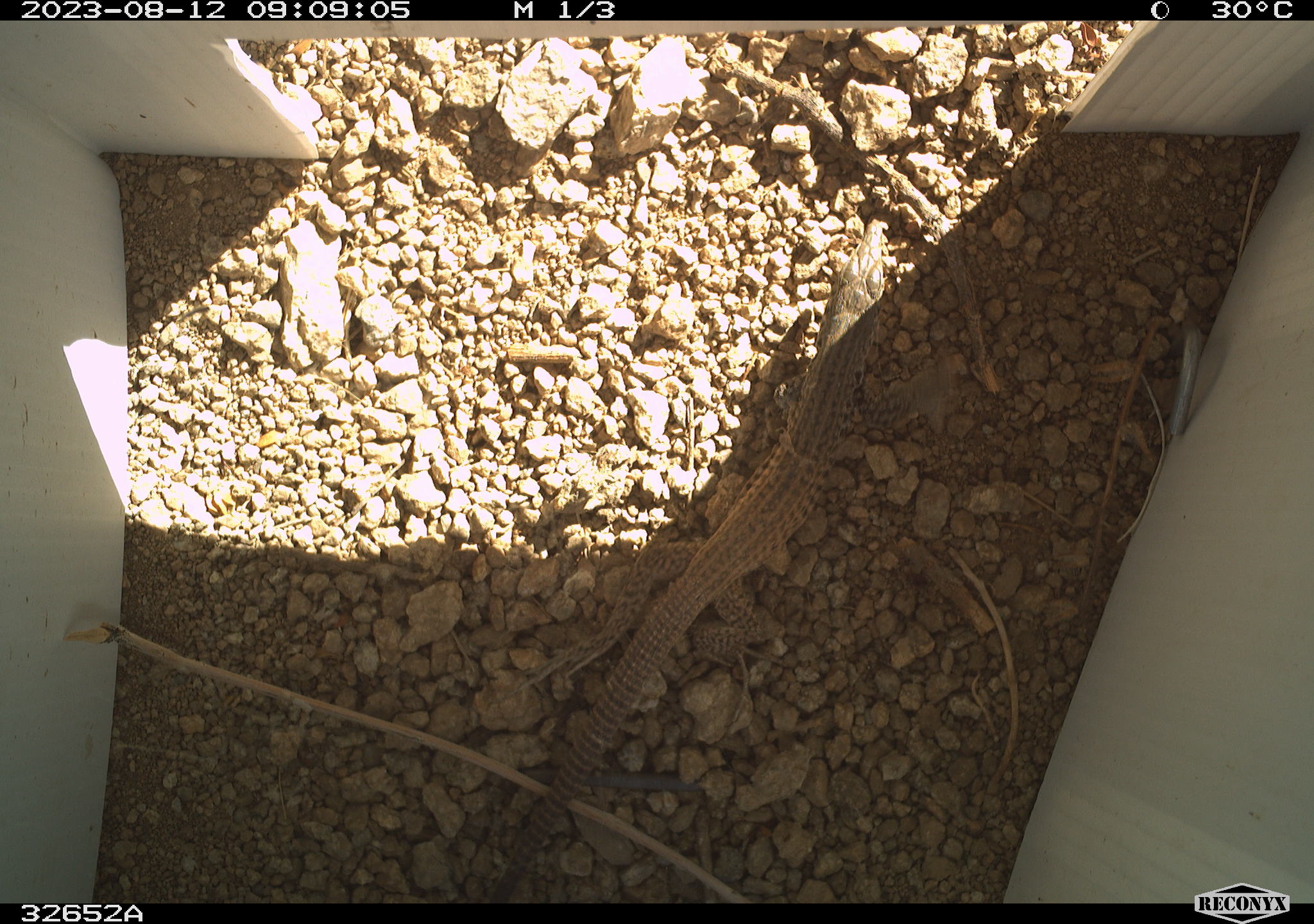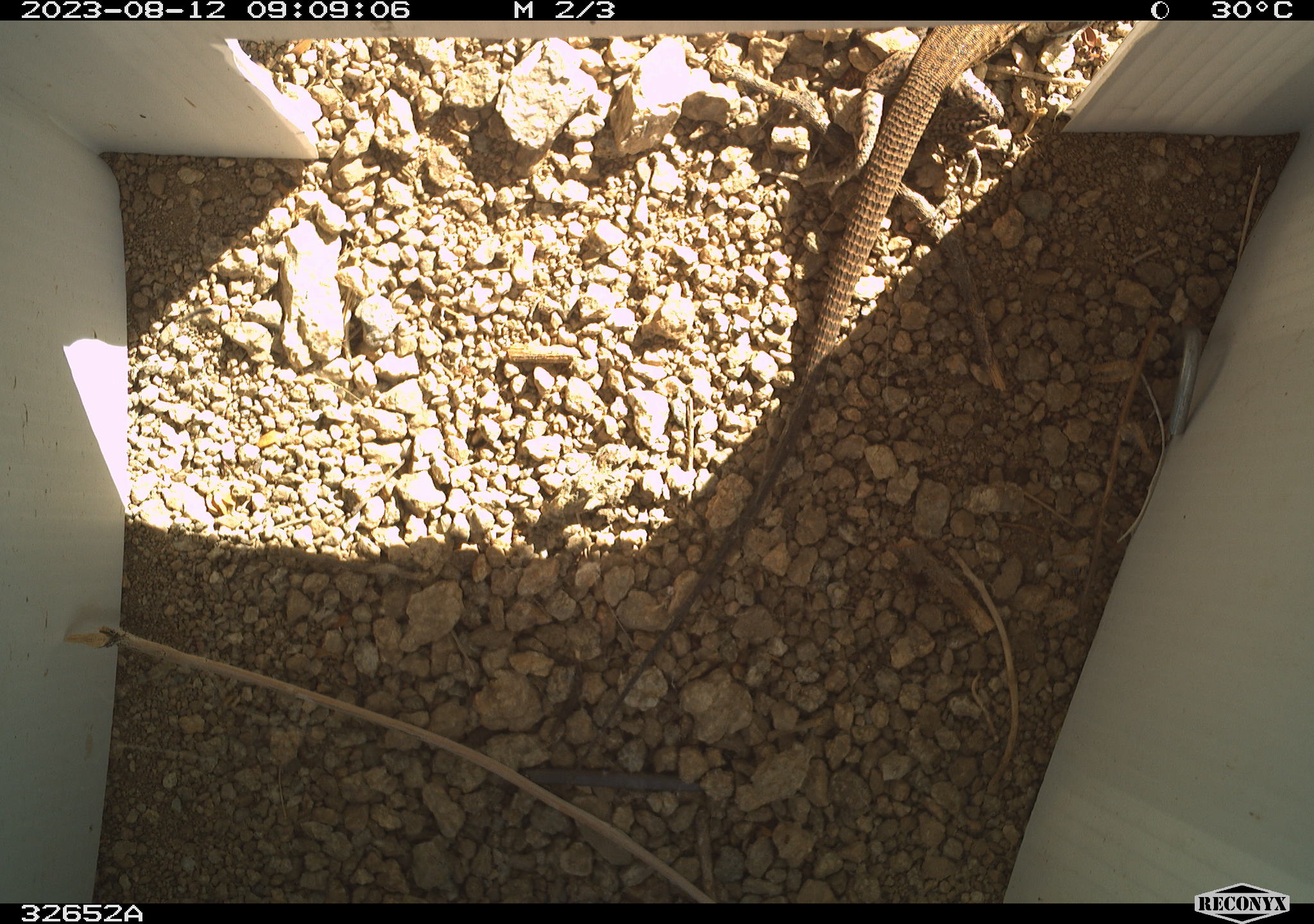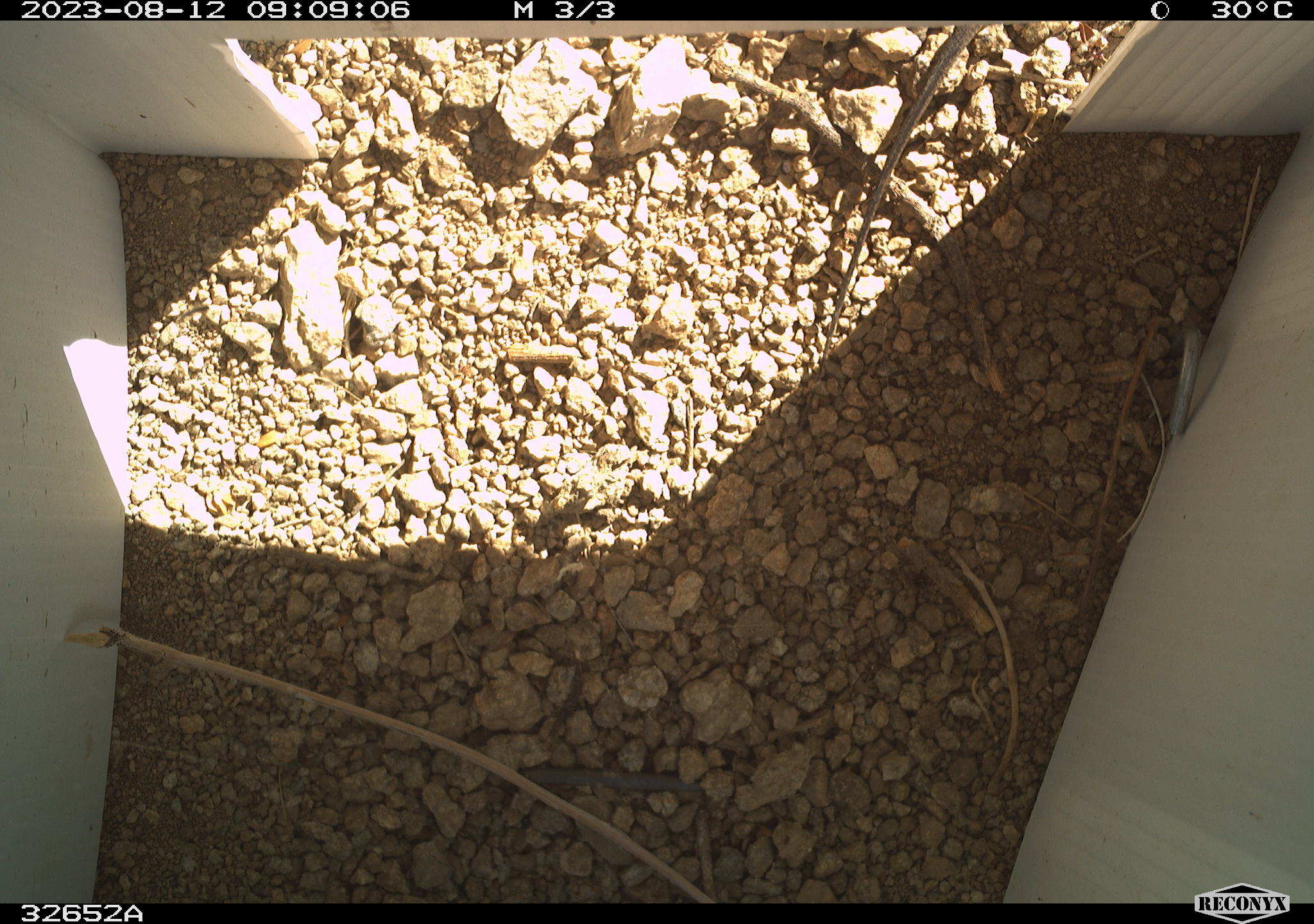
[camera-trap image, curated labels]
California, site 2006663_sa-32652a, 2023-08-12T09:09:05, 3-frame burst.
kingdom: Animalia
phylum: Chordata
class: Reptilia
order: Squamata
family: Teiidae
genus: Aspidoscelis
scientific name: Aspidoscelis tigris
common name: western whiptail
Western whiptail (Aspidoscelis tigris).